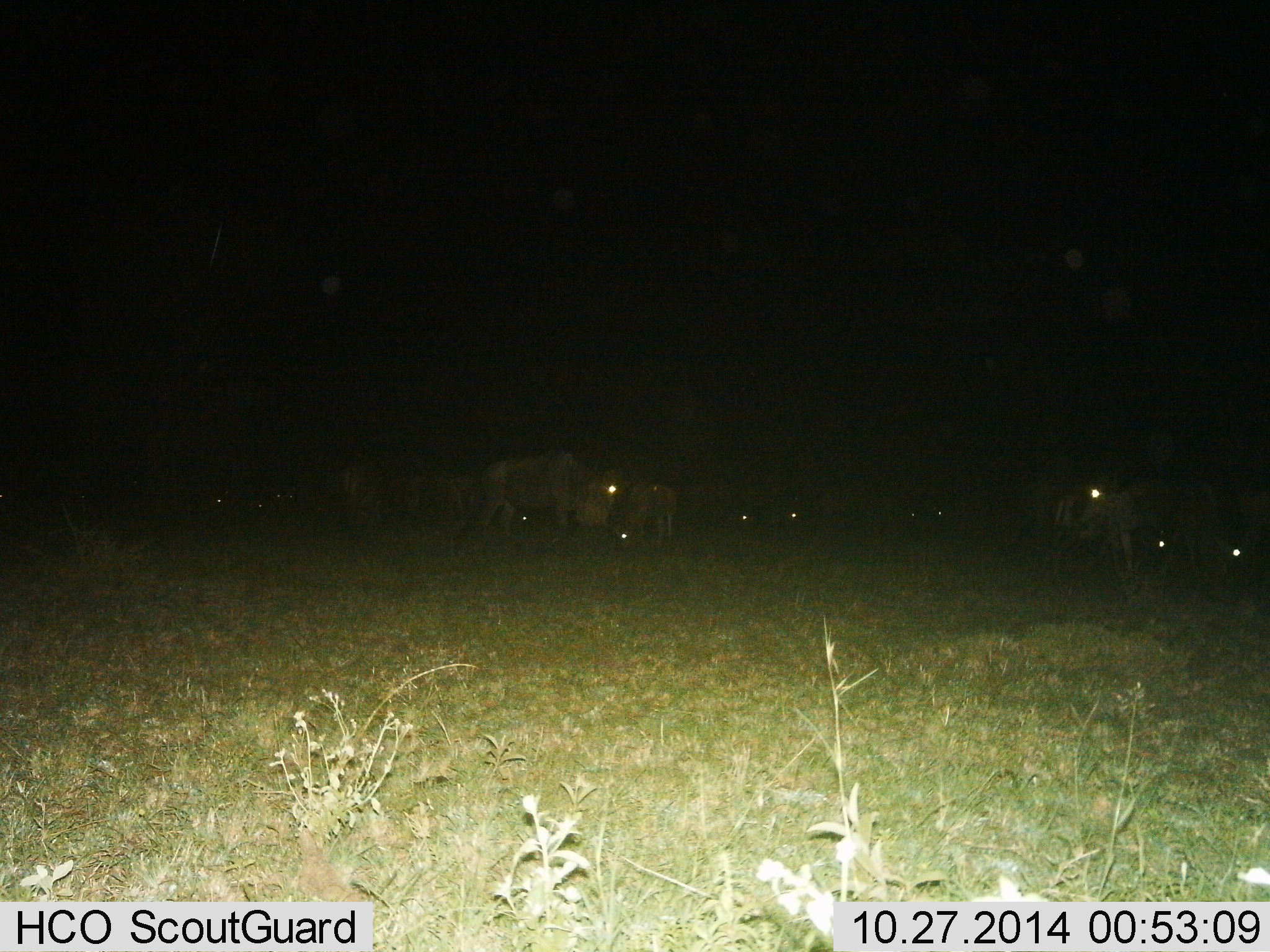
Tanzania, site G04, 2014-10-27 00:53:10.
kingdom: Animalia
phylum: Chordata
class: Mammalia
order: Artiodactyla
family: Bovidae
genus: Connochaetes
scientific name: Connochaetes taurinus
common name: blue wildebeest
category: wildebeest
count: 11-50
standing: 92%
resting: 23%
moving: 8%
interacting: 0%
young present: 8%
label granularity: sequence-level